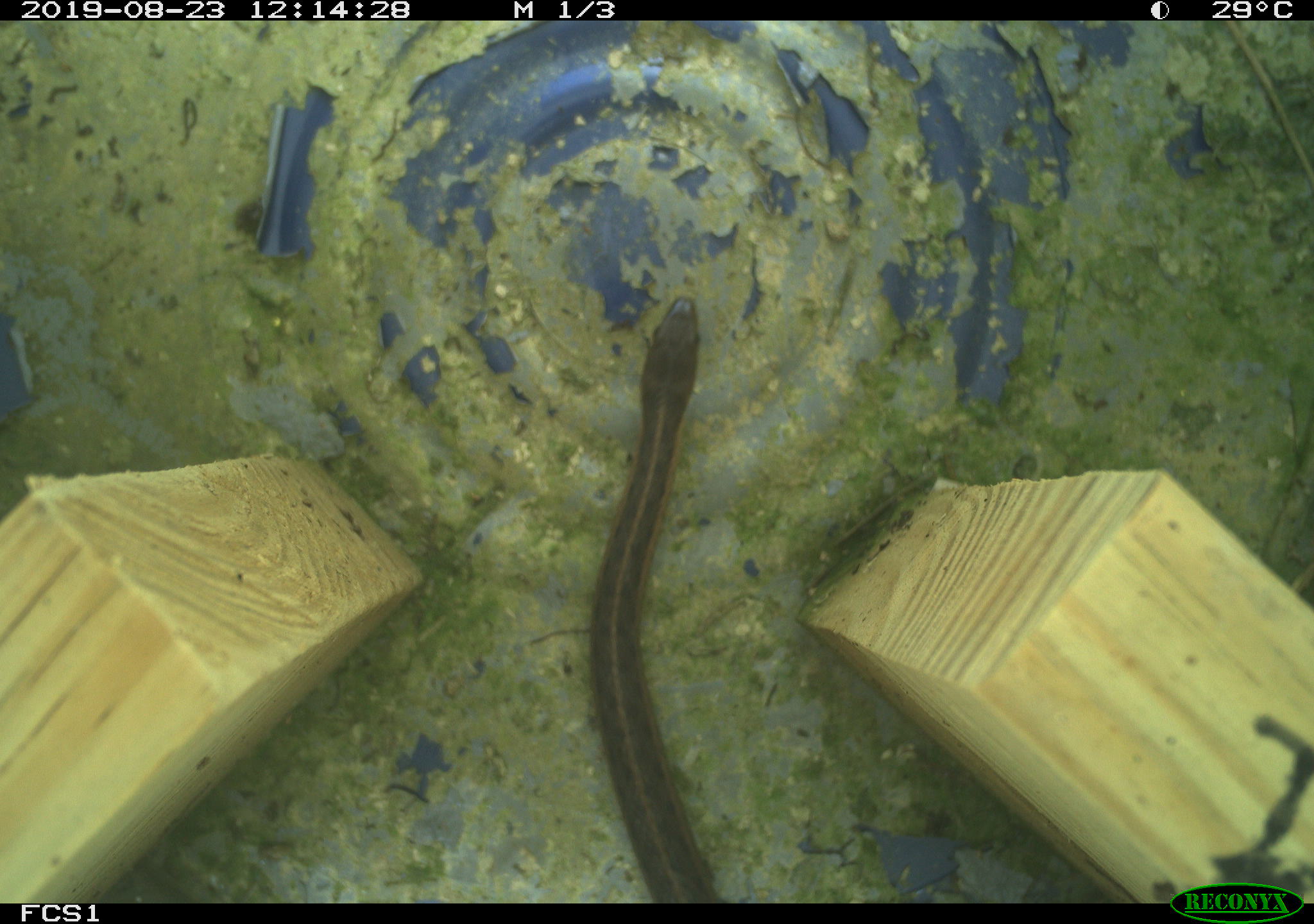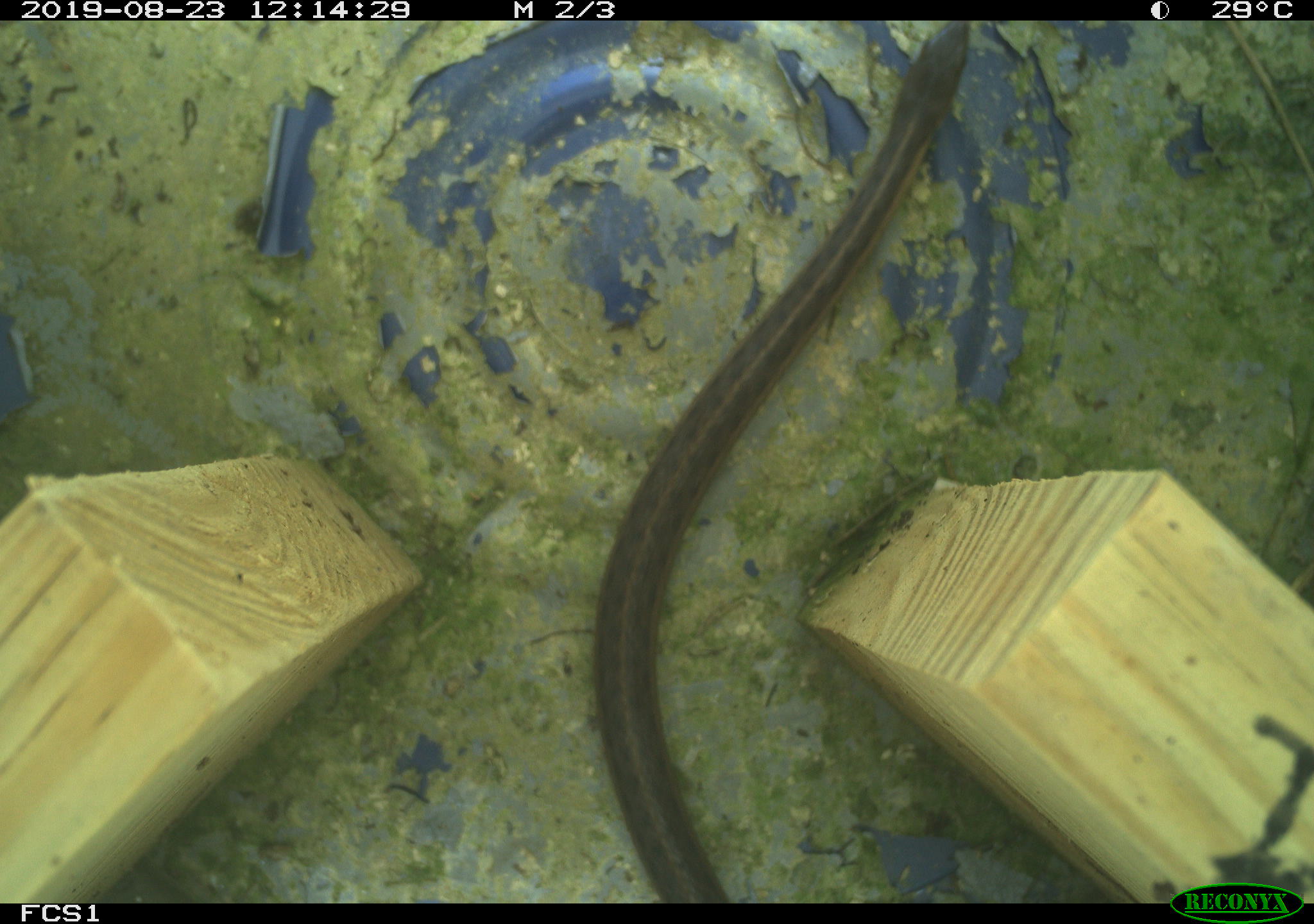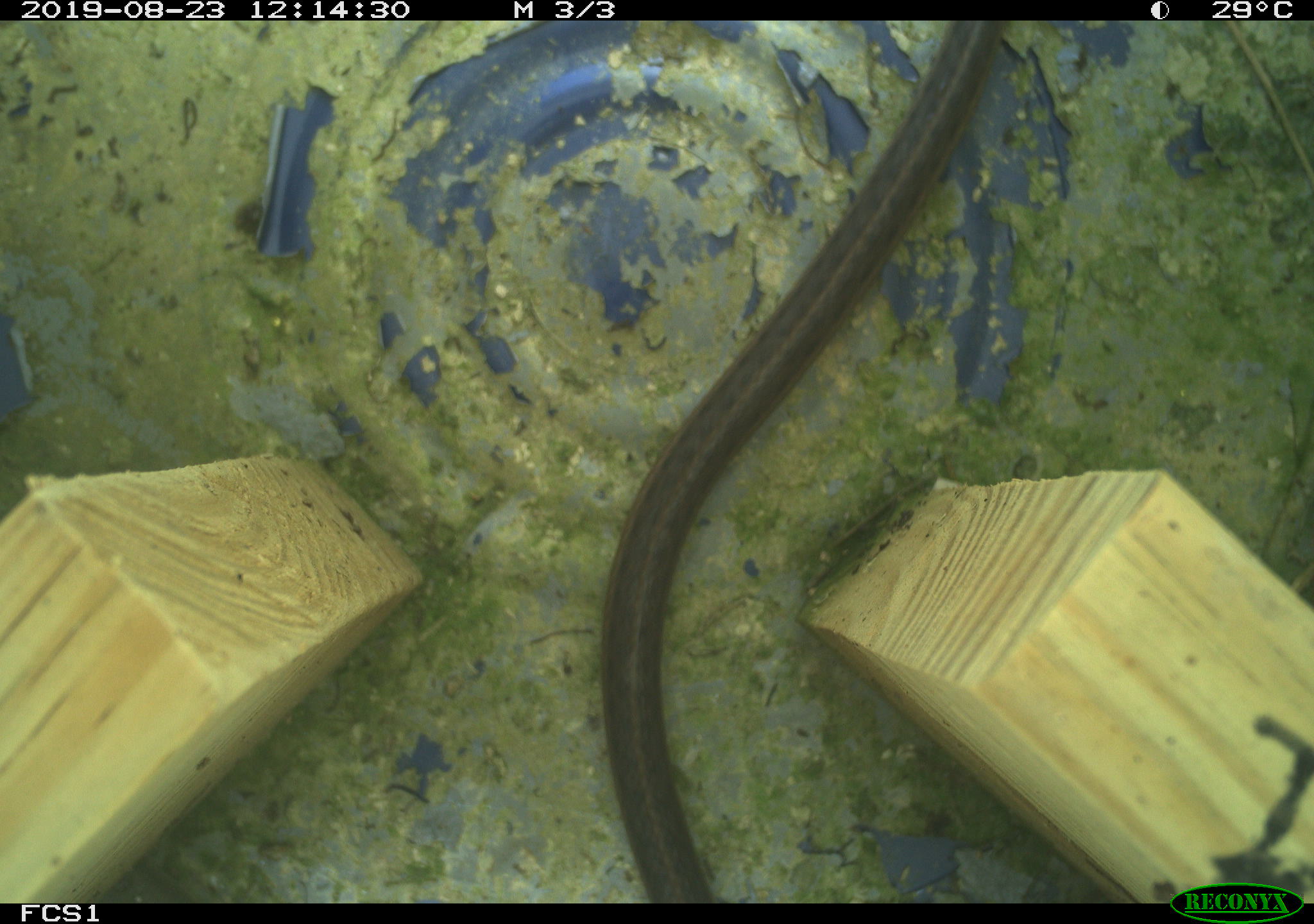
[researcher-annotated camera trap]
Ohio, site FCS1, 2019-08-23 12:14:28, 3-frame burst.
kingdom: Animalia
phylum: Chordata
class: Reptilia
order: Squamata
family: Colubridae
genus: Thamnophis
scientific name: Thamnophis sirtalis sirtalis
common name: eastern gartersnake